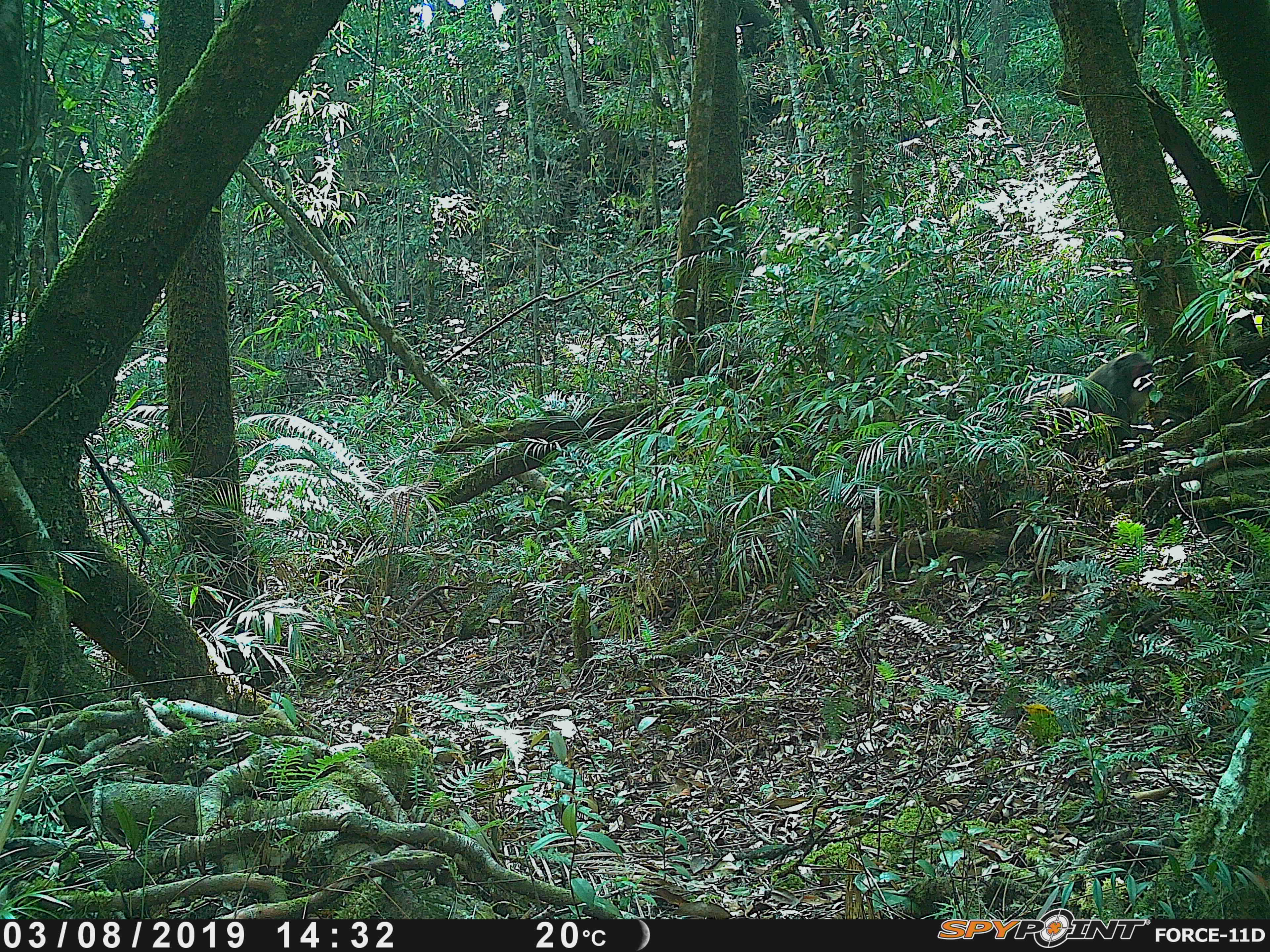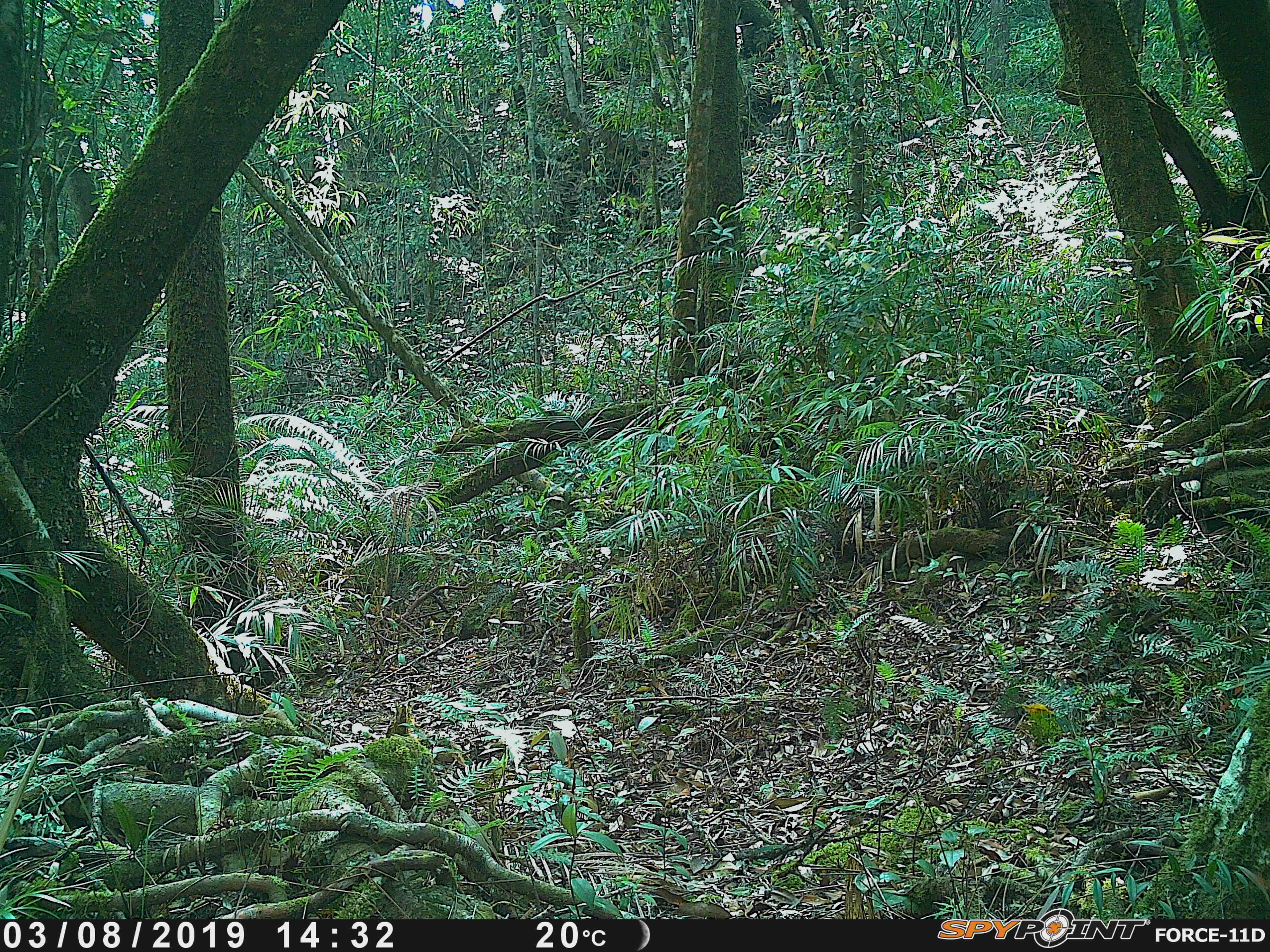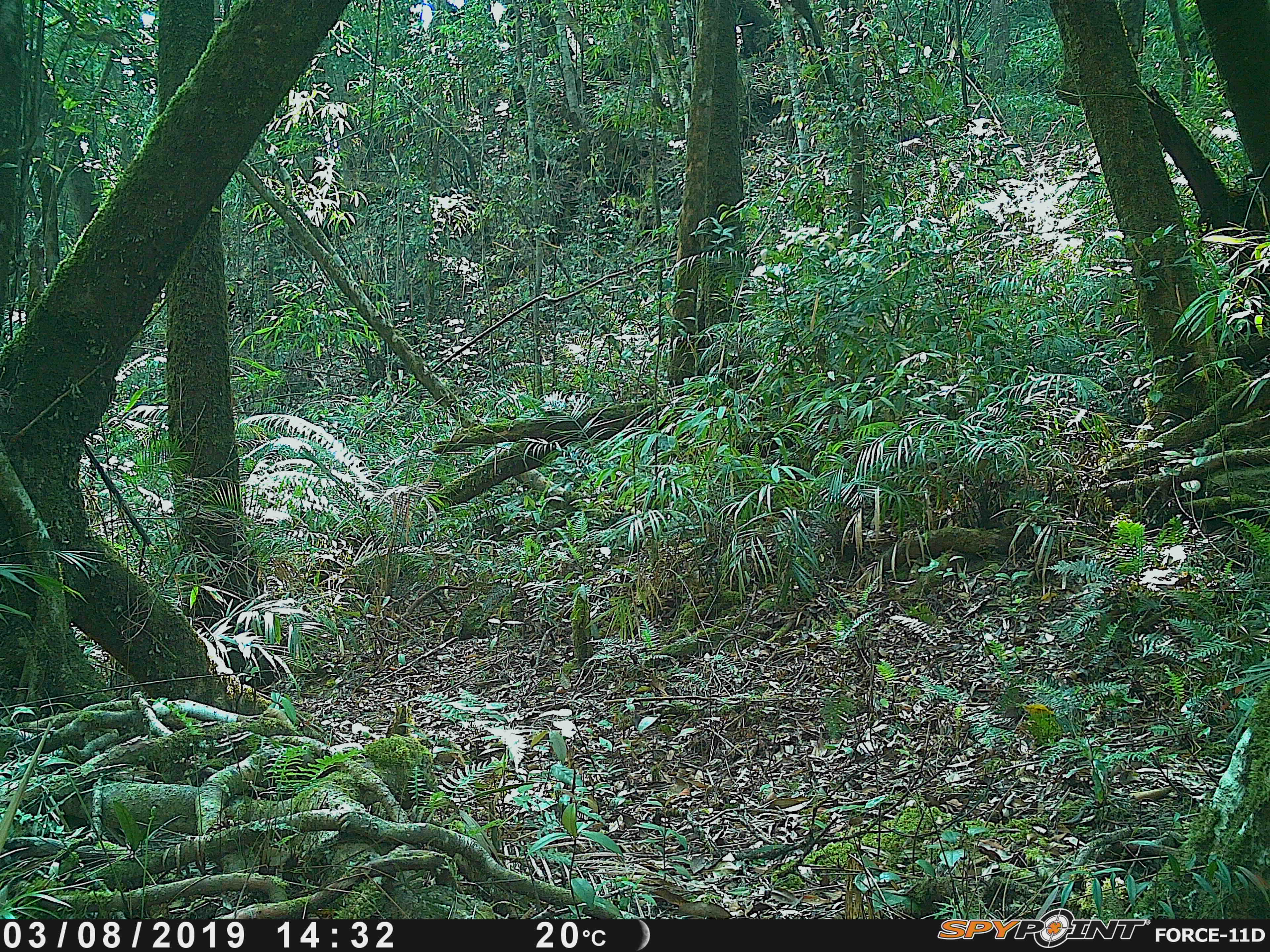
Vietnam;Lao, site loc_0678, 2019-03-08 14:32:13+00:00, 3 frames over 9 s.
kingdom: Animalia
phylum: Chordata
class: Mammalia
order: Primates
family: Cercopithecidae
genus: Macaca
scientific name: Macaca arctoides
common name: stump-tailed macaque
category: stump tailed macaque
Stump tailed macaque (stump-tailed macaque) (Macaca arctoides). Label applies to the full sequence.